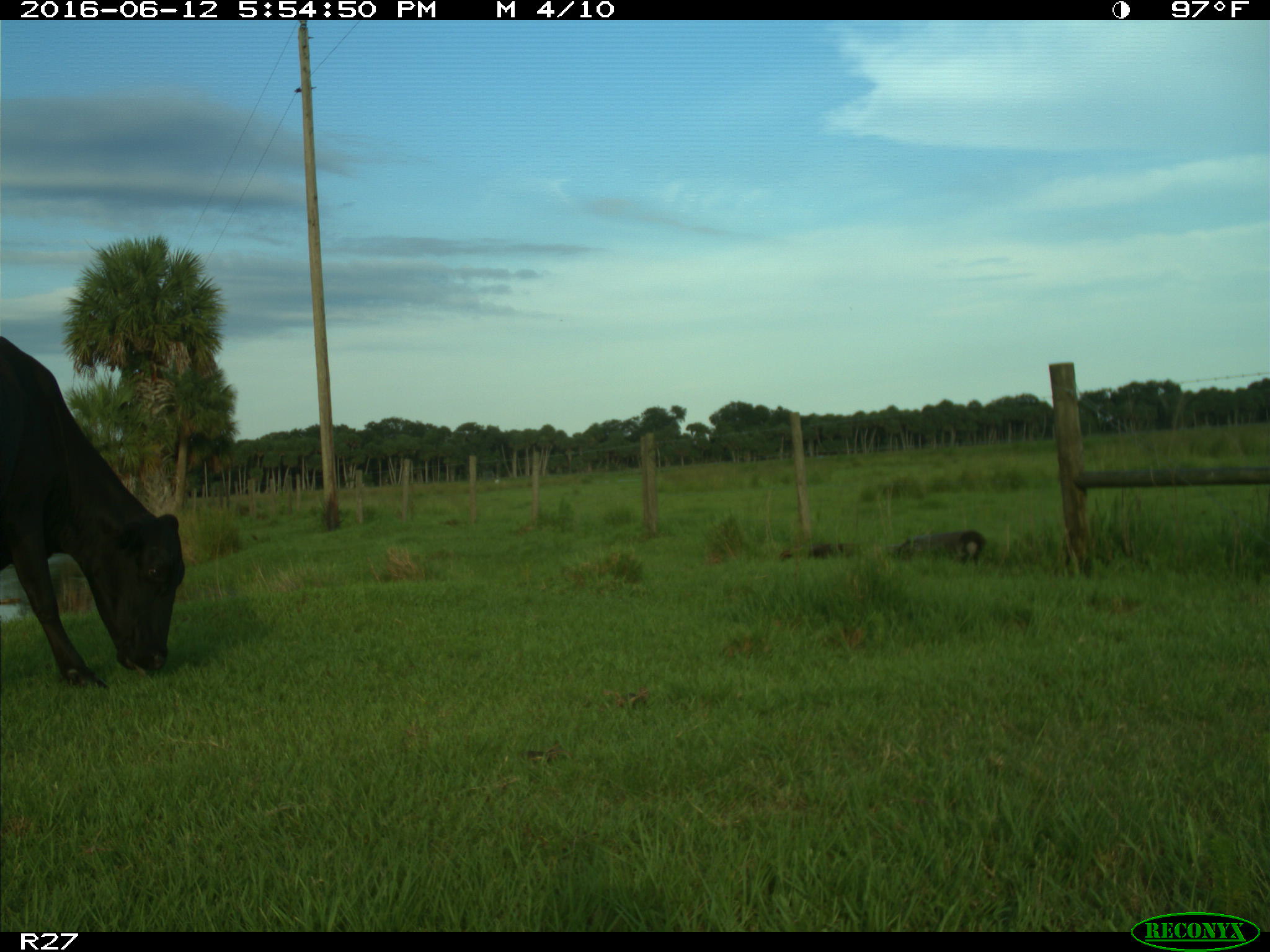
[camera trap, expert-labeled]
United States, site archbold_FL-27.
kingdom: Animalia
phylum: Chordata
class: Mammalia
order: Artiodactyla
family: Bovidae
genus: Bos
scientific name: Bos taurus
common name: domestic cow